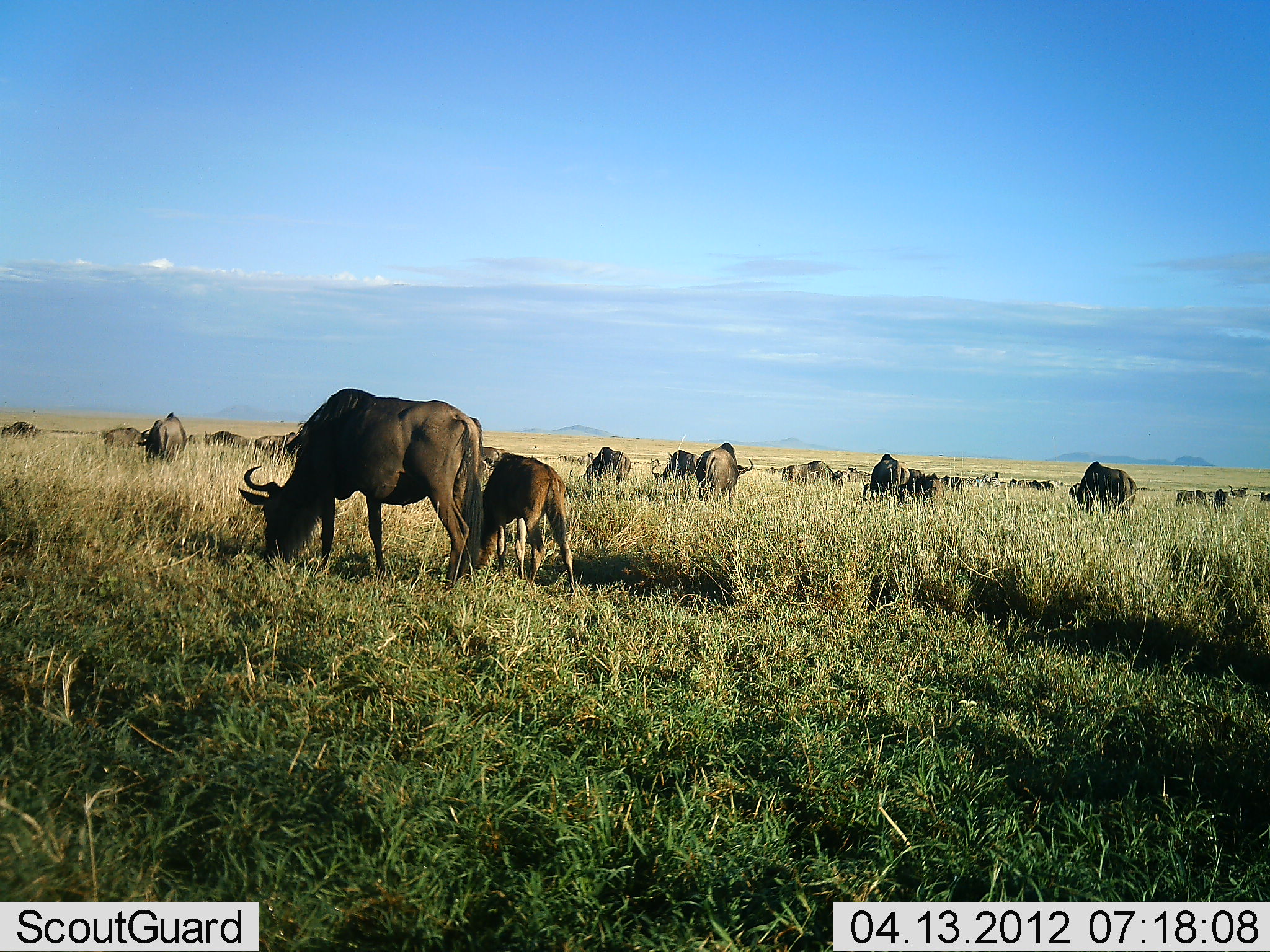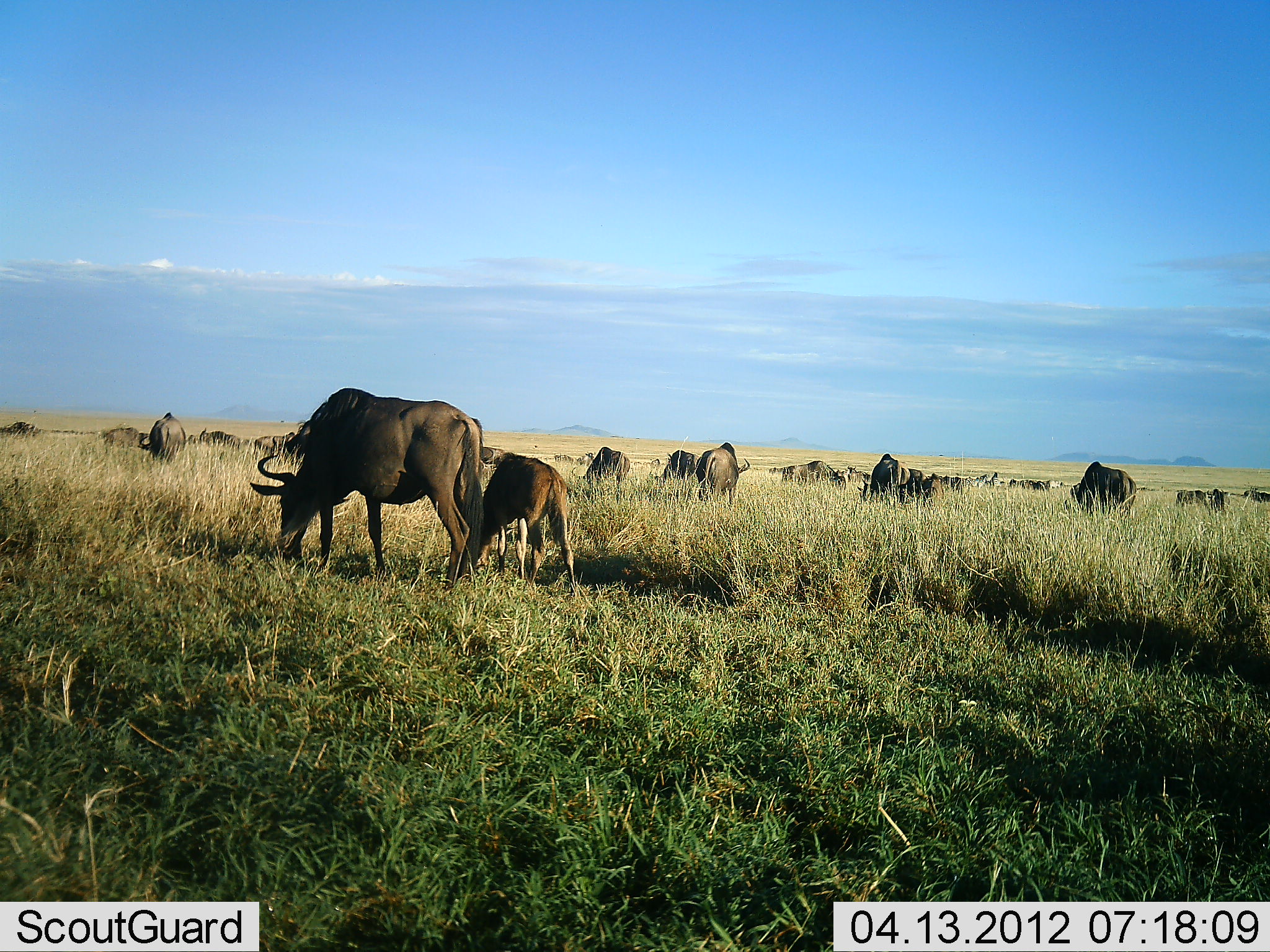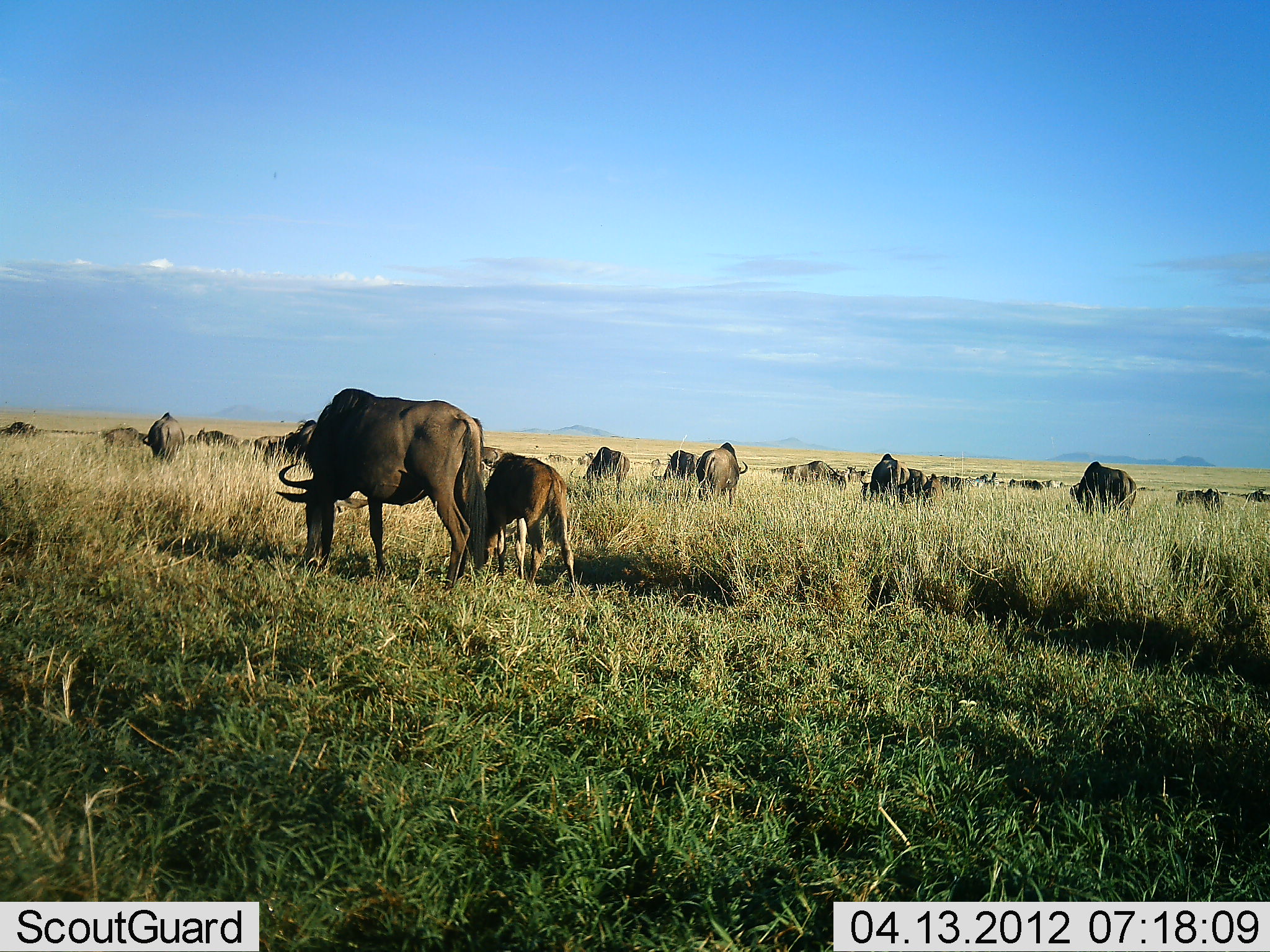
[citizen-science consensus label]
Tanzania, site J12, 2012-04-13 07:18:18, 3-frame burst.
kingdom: Animalia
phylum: Chordata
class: Mammalia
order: Artiodactyla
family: Bovidae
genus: Connochaetes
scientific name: Connochaetes taurinus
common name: blue wildebeest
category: wildebeest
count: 11-50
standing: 50%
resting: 0%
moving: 32%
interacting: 4%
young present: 75%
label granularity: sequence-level